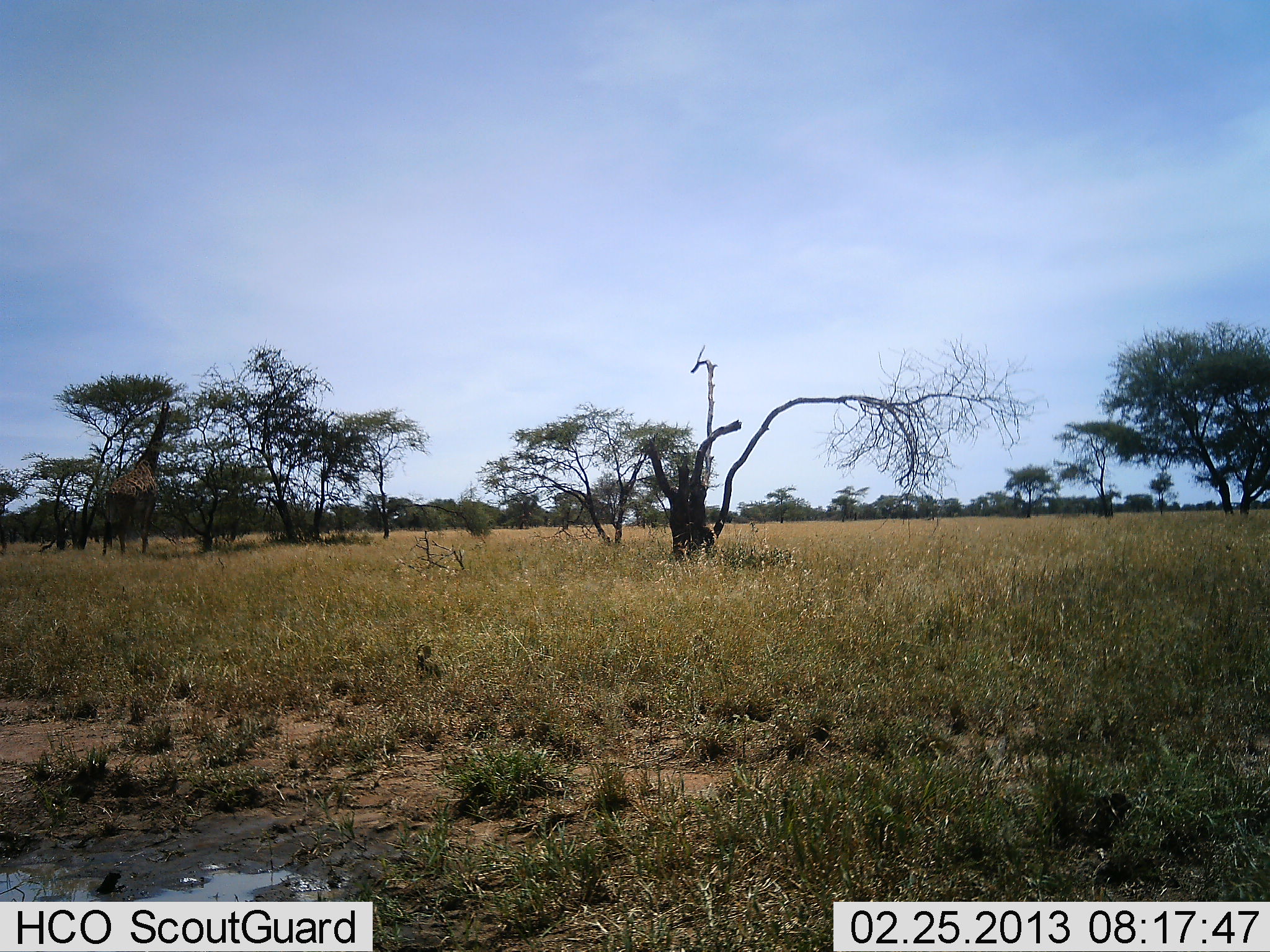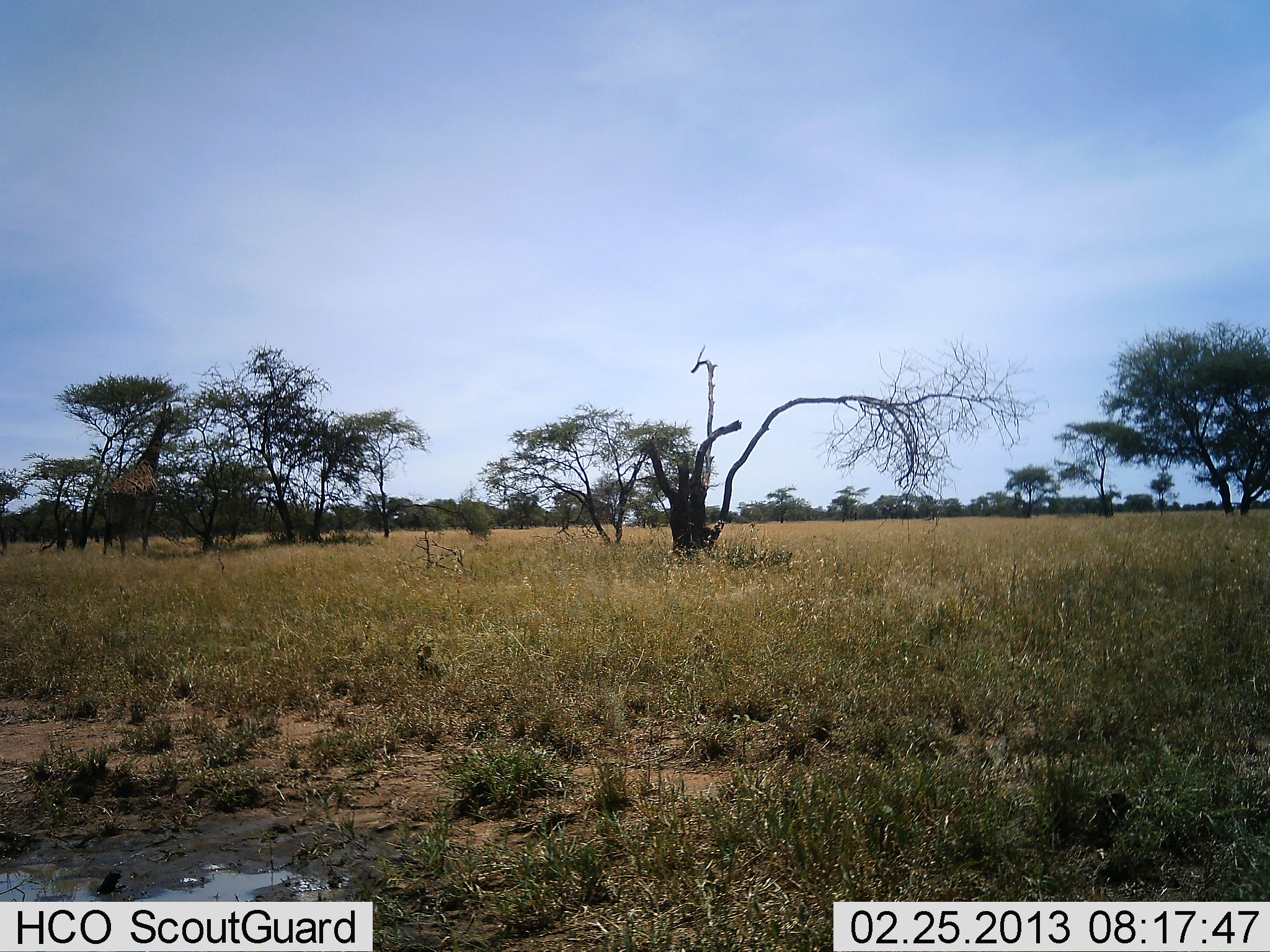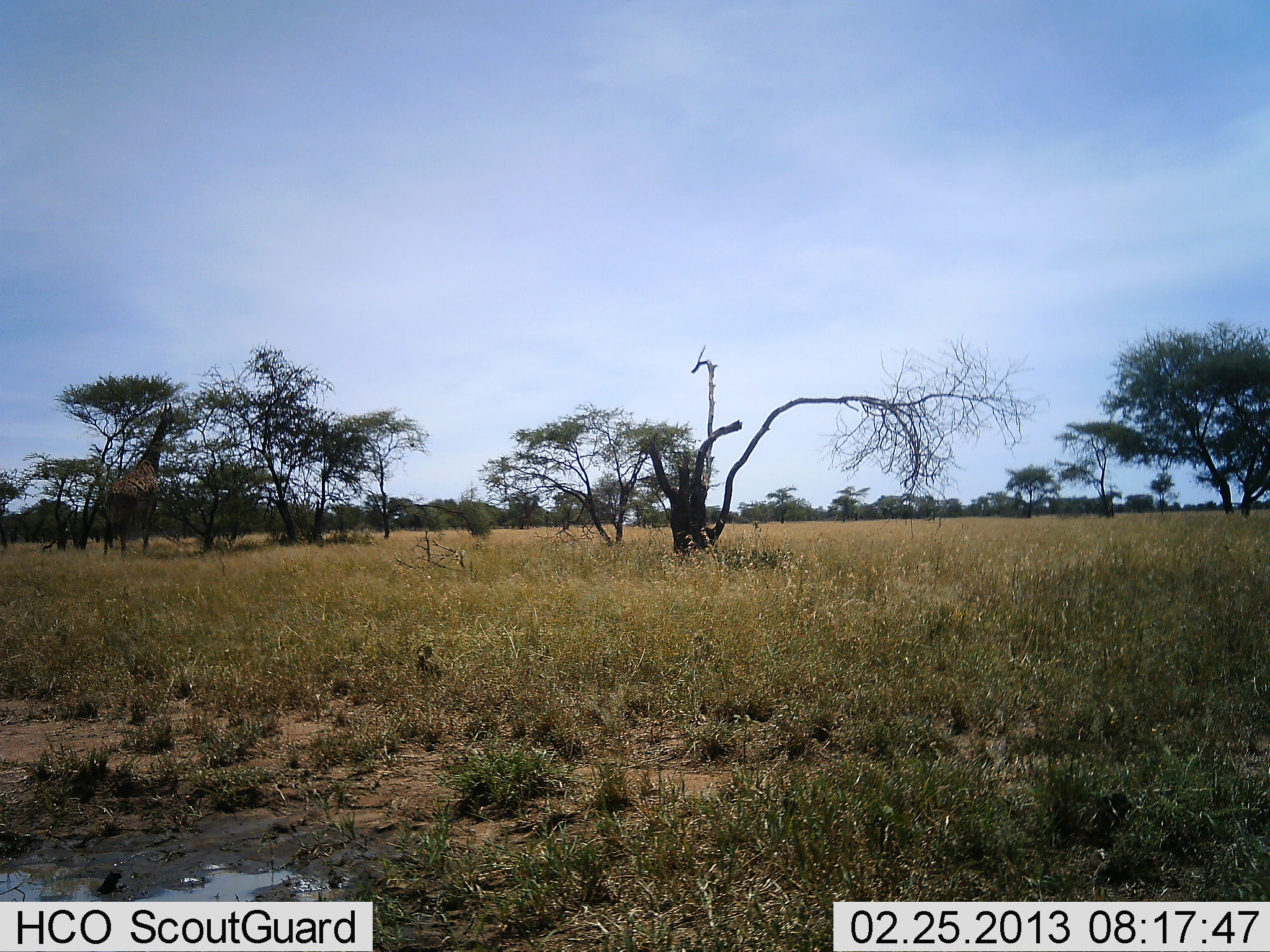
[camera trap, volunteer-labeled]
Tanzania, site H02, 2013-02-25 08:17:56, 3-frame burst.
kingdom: Animalia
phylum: Chordata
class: Mammalia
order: Artiodactyla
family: Giraffidae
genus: Giraffa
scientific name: Giraffa camelopardalis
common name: giraffe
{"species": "giraffe (Giraffa camelopardalis)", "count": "1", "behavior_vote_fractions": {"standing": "43%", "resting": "0%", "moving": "3%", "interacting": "0%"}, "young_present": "0%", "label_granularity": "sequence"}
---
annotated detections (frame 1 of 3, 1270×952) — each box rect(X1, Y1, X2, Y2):
animal: rect(104, 401, 171, 555)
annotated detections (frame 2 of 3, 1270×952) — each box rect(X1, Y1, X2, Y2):
animal: rect(102, 402, 176, 560)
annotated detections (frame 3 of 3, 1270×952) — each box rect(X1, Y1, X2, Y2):
animal: rect(101, 402, 176, 558)